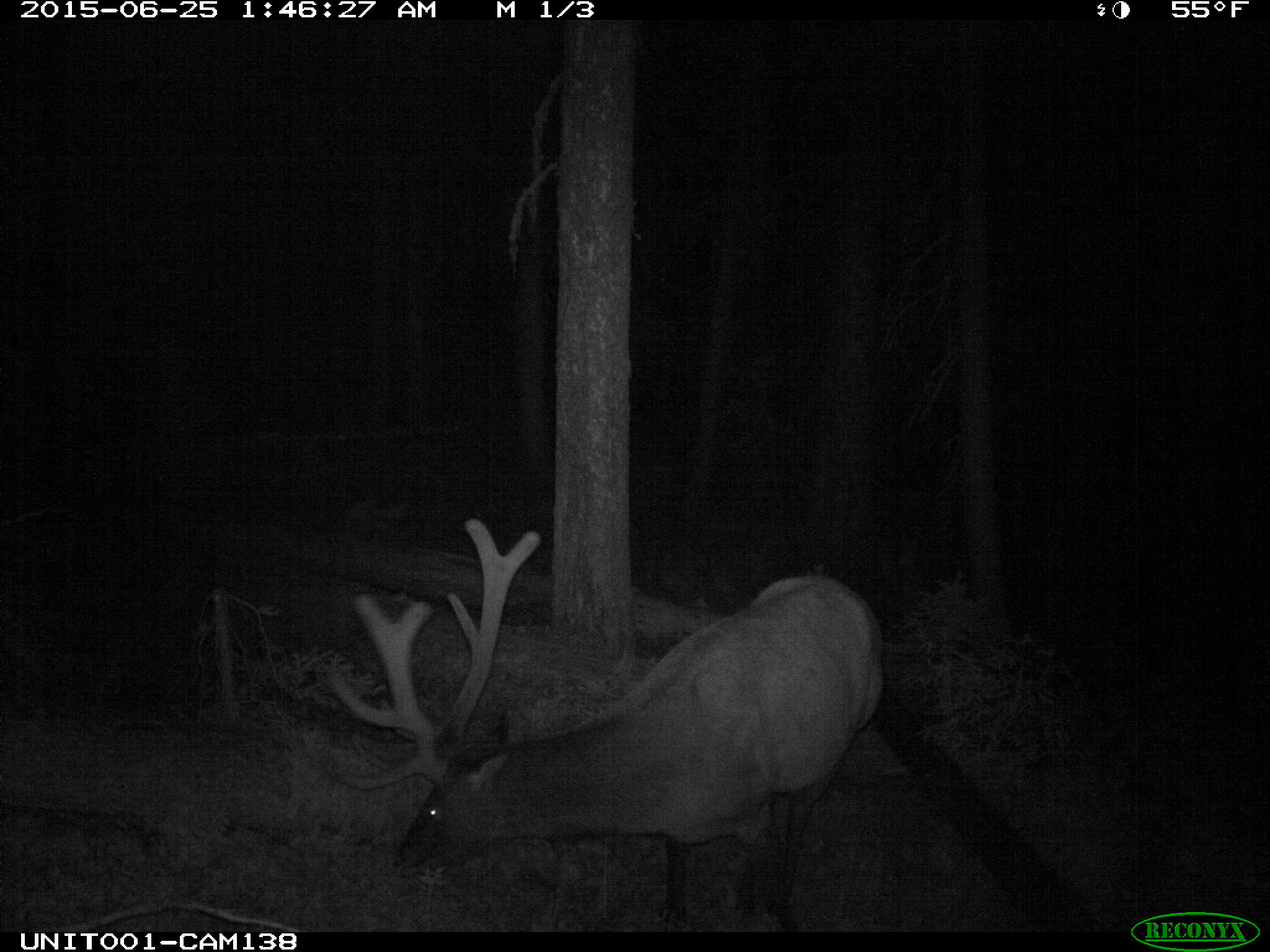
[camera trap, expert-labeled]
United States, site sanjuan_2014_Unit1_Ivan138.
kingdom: Animalia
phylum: Chordata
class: Mammalia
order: Artiodactyla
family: Cervidae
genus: Cervus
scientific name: Cervus elaphus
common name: red deer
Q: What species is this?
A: Cervus elaphus (red deer).